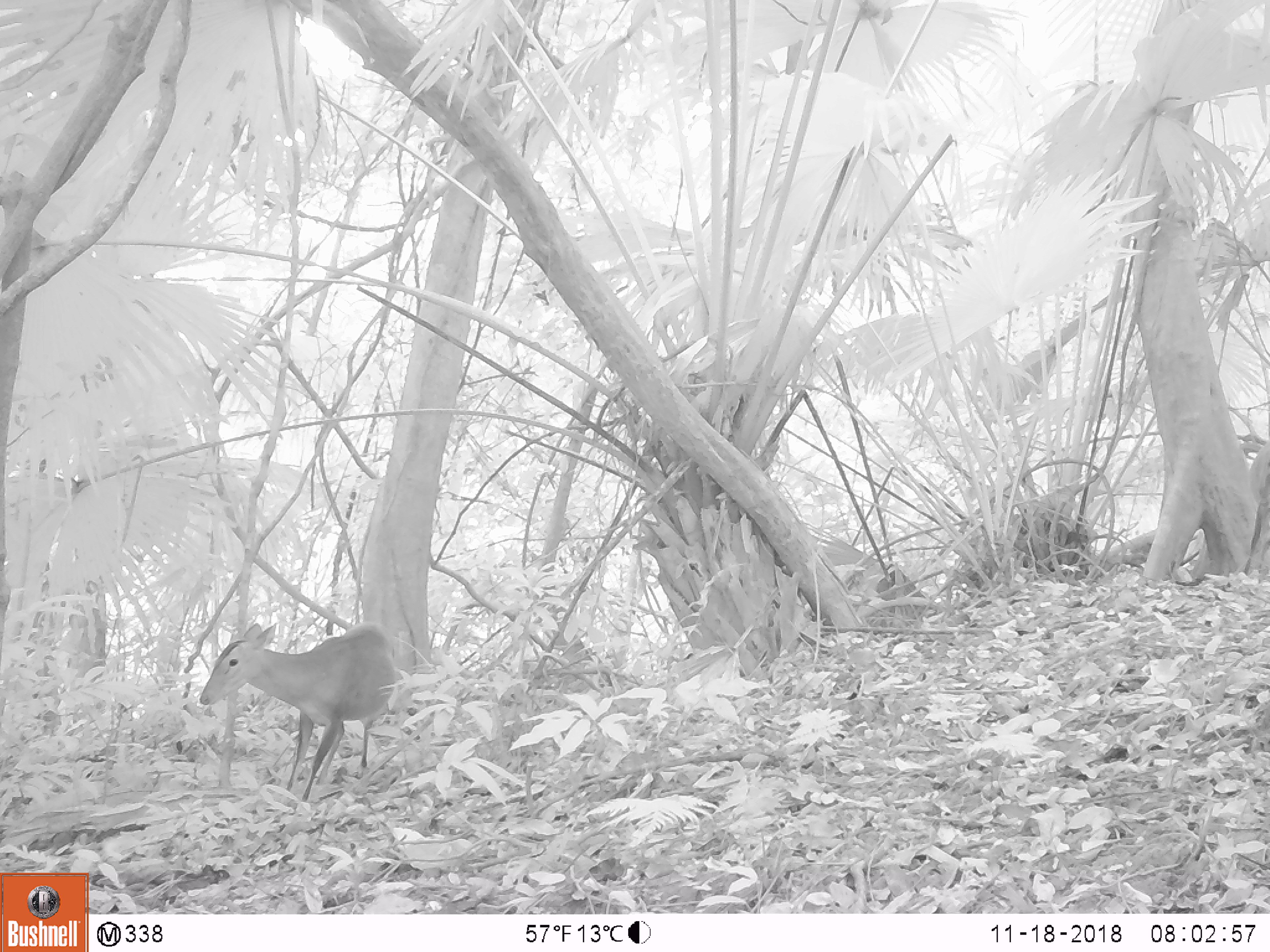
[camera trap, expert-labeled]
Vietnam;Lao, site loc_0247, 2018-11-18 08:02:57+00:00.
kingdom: Animalia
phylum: Chordata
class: Mammalia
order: Artiodactyla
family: Cervidae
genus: Muntiacus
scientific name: Muntiacus vuquangensis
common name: large-antlered muntjac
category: large antlered muntjac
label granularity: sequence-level